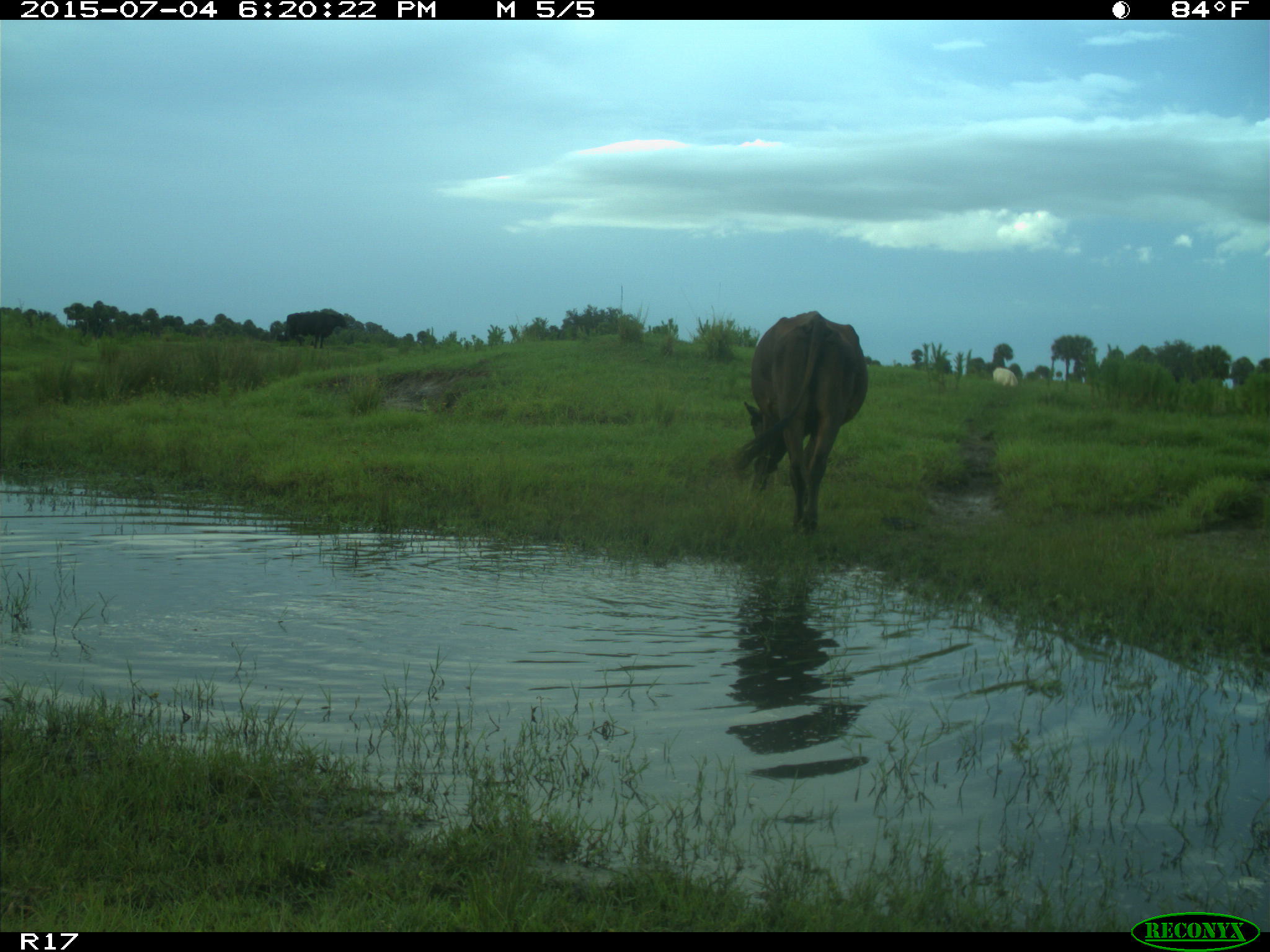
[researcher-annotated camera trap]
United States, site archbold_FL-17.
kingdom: Animalia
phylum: Chordata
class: Mammalia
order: Artiodactyla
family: Bovidae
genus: Bos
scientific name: Bos taurus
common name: domestic cow